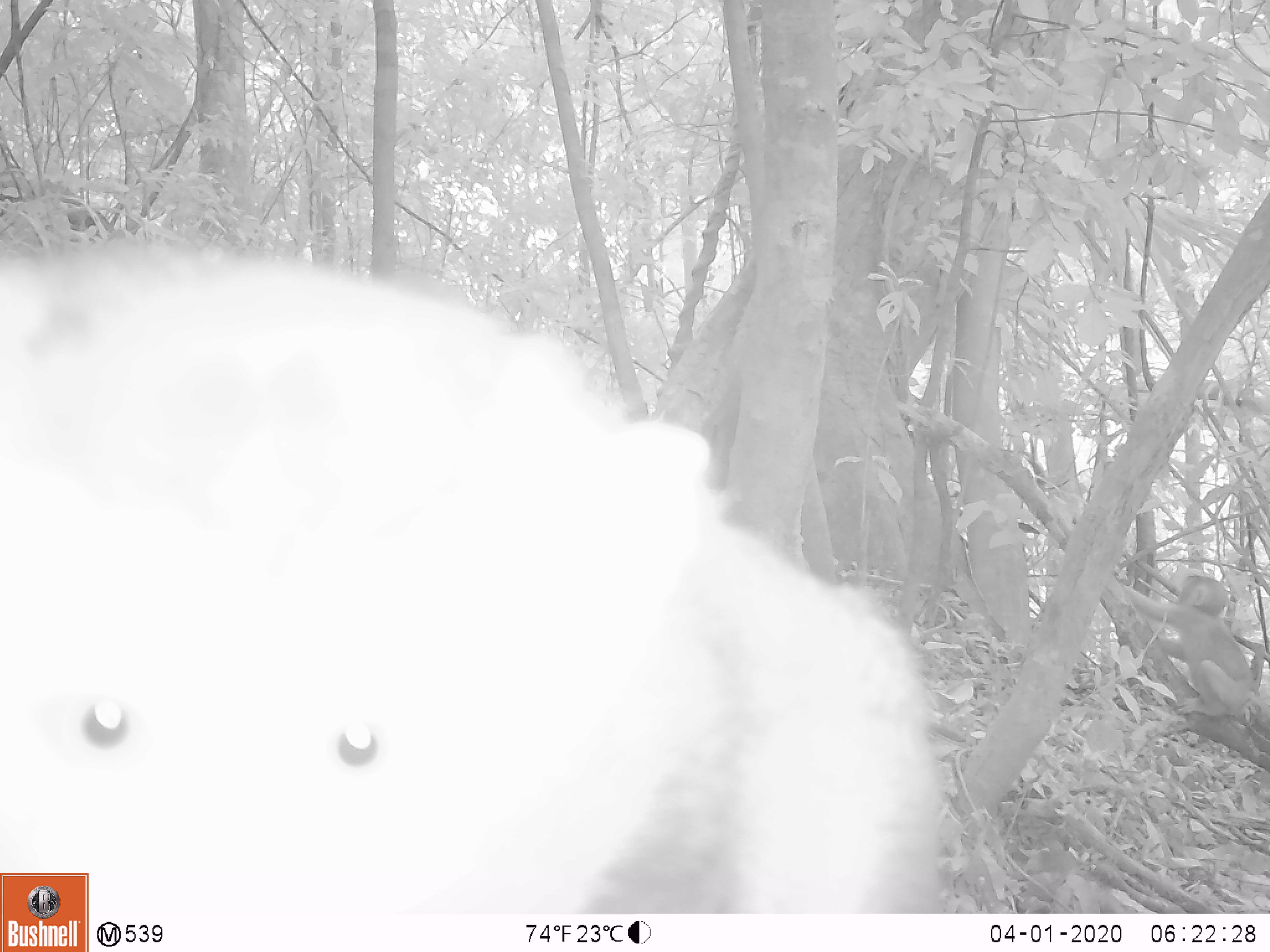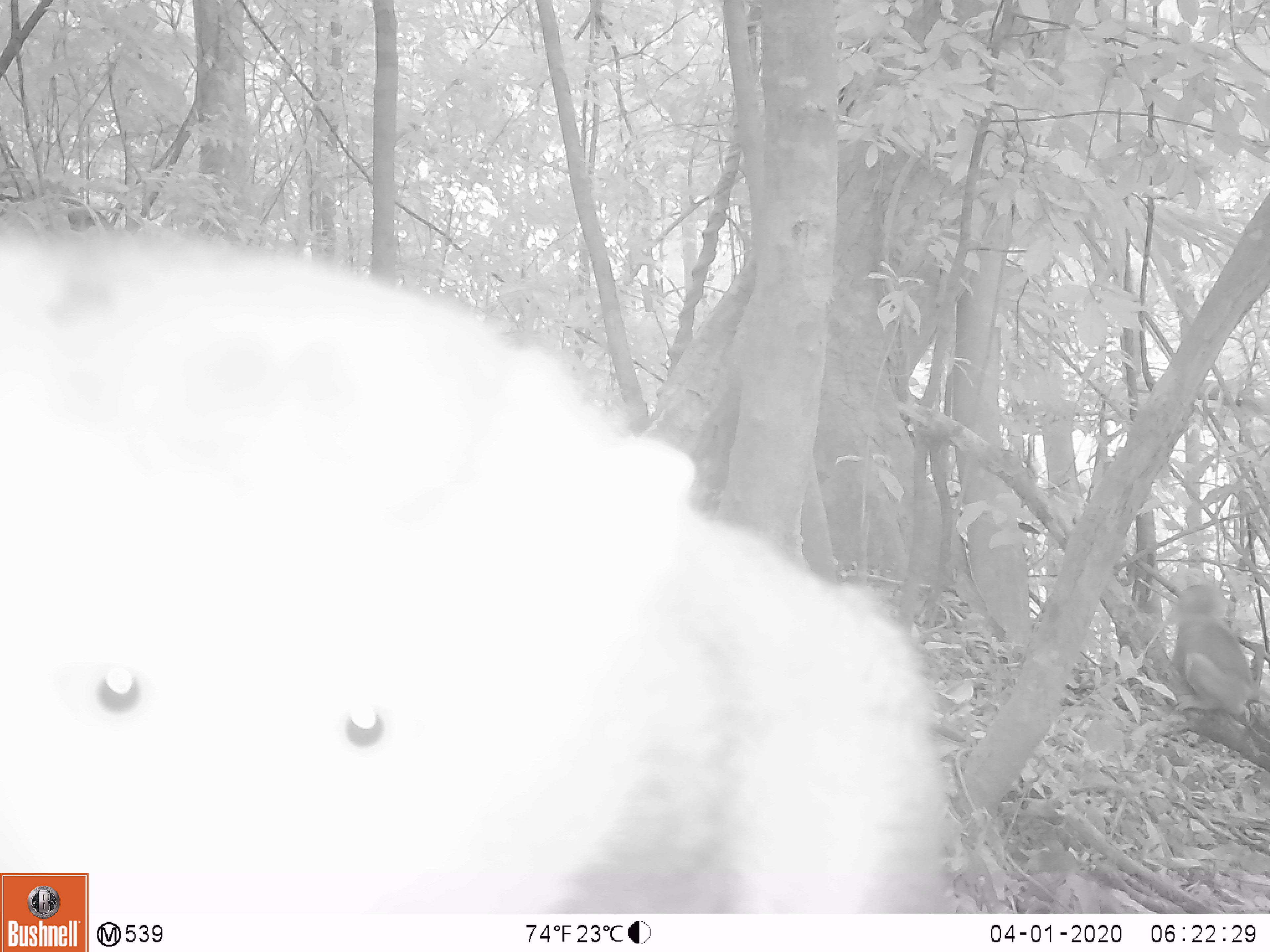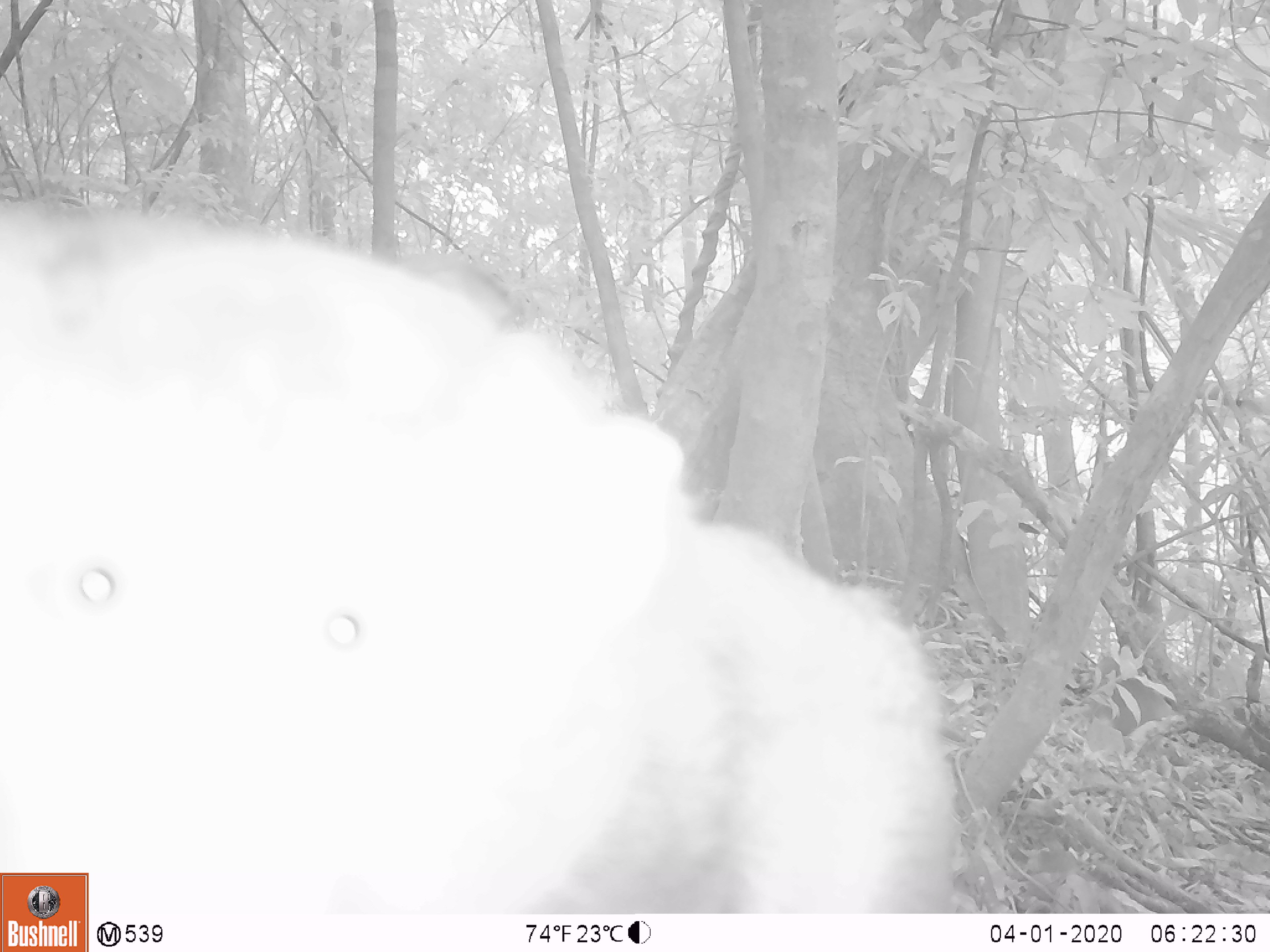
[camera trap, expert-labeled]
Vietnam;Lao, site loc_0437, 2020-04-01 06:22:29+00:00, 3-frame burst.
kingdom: Animalia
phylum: Chordata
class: Mammalia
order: Primates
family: Cercopithecidae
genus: Macaca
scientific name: Macaca nemestrina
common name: pig-tailed macaque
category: pig tailed macaque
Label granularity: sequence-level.